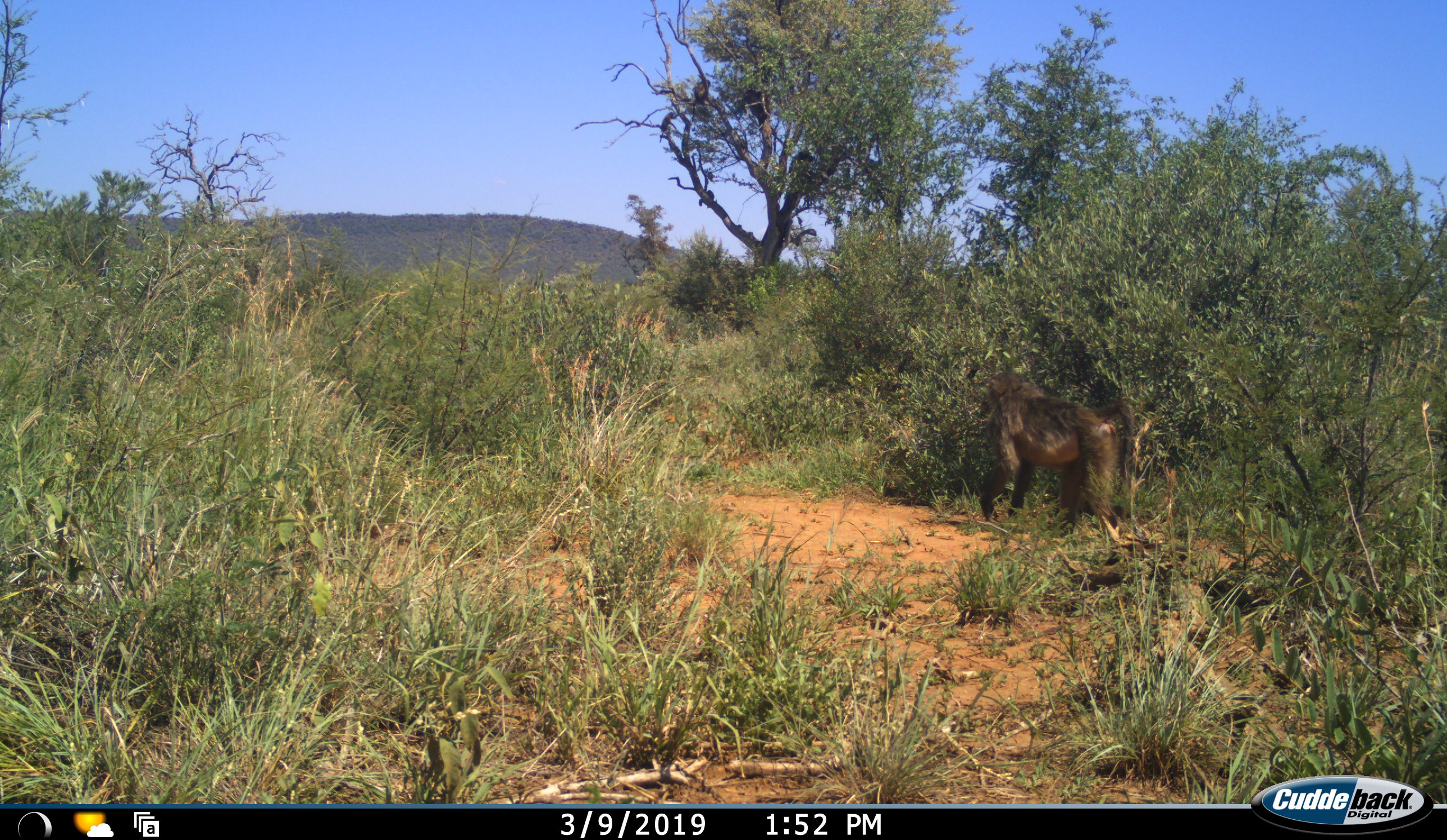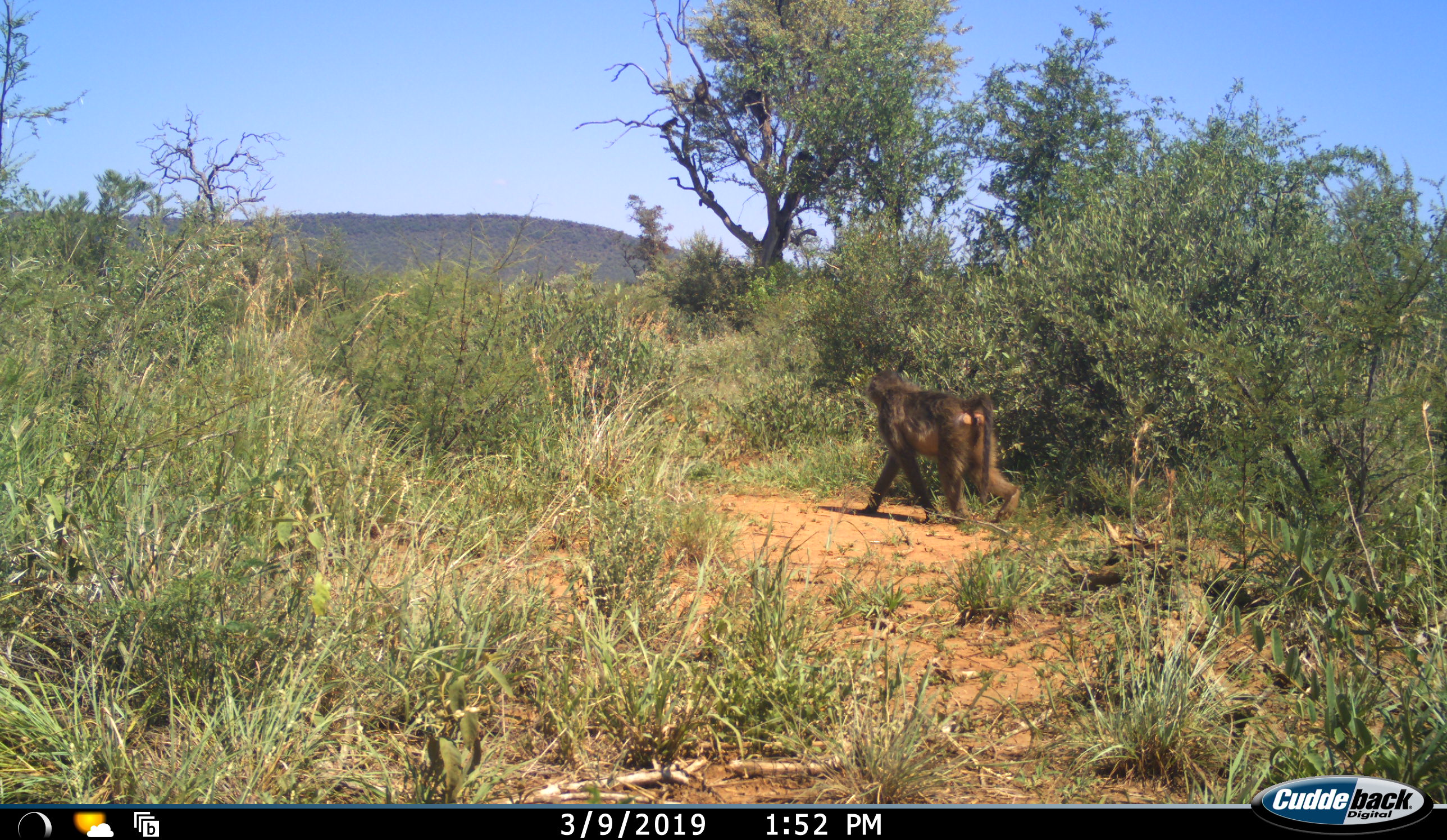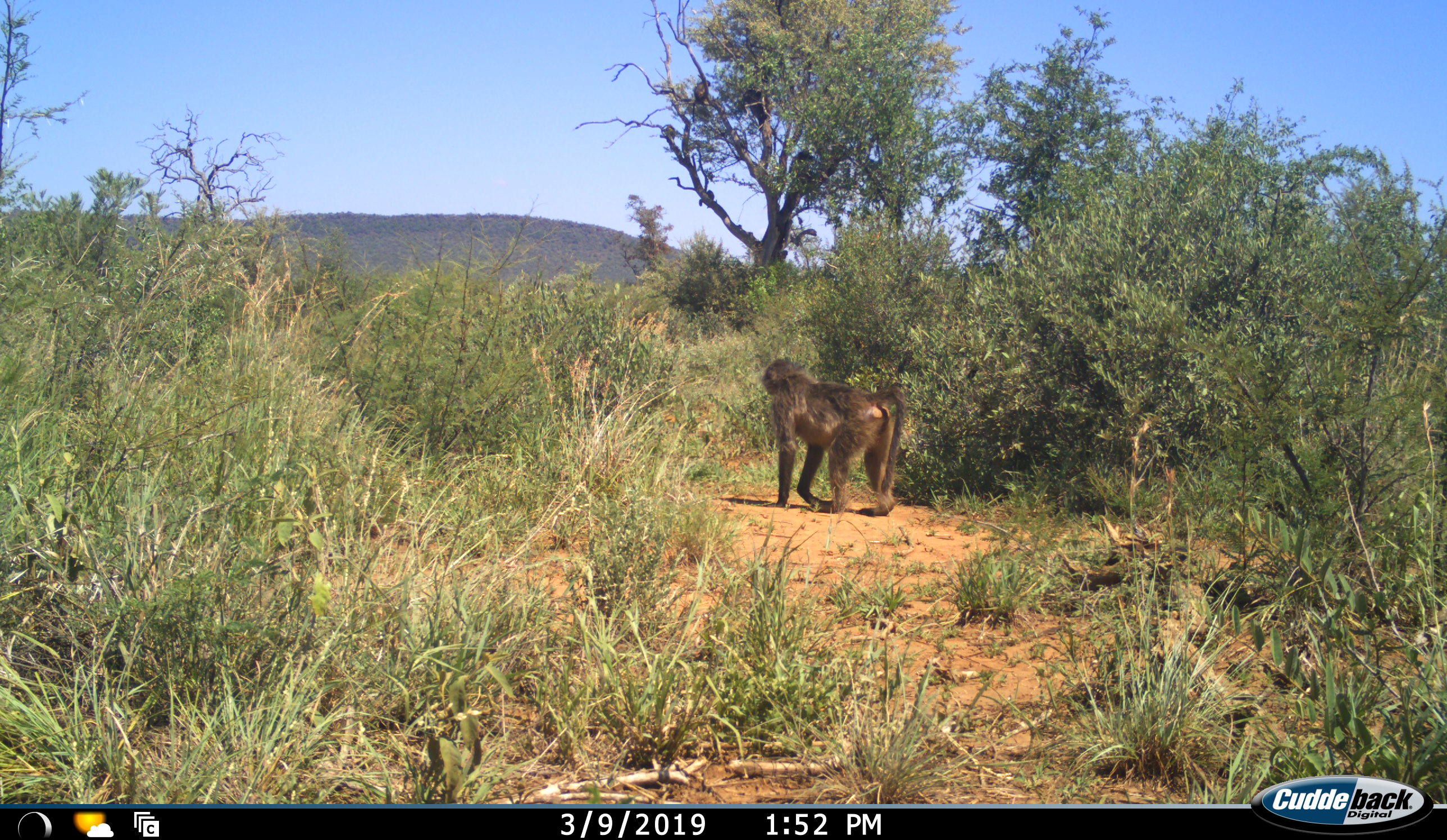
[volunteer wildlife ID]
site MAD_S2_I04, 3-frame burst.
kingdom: Animalia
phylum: Chordata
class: Mammalia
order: Primates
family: Cercopithecidae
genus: Papio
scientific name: Papio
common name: baboon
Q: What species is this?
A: Baboon (Papio).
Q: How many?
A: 1.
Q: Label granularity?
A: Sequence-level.